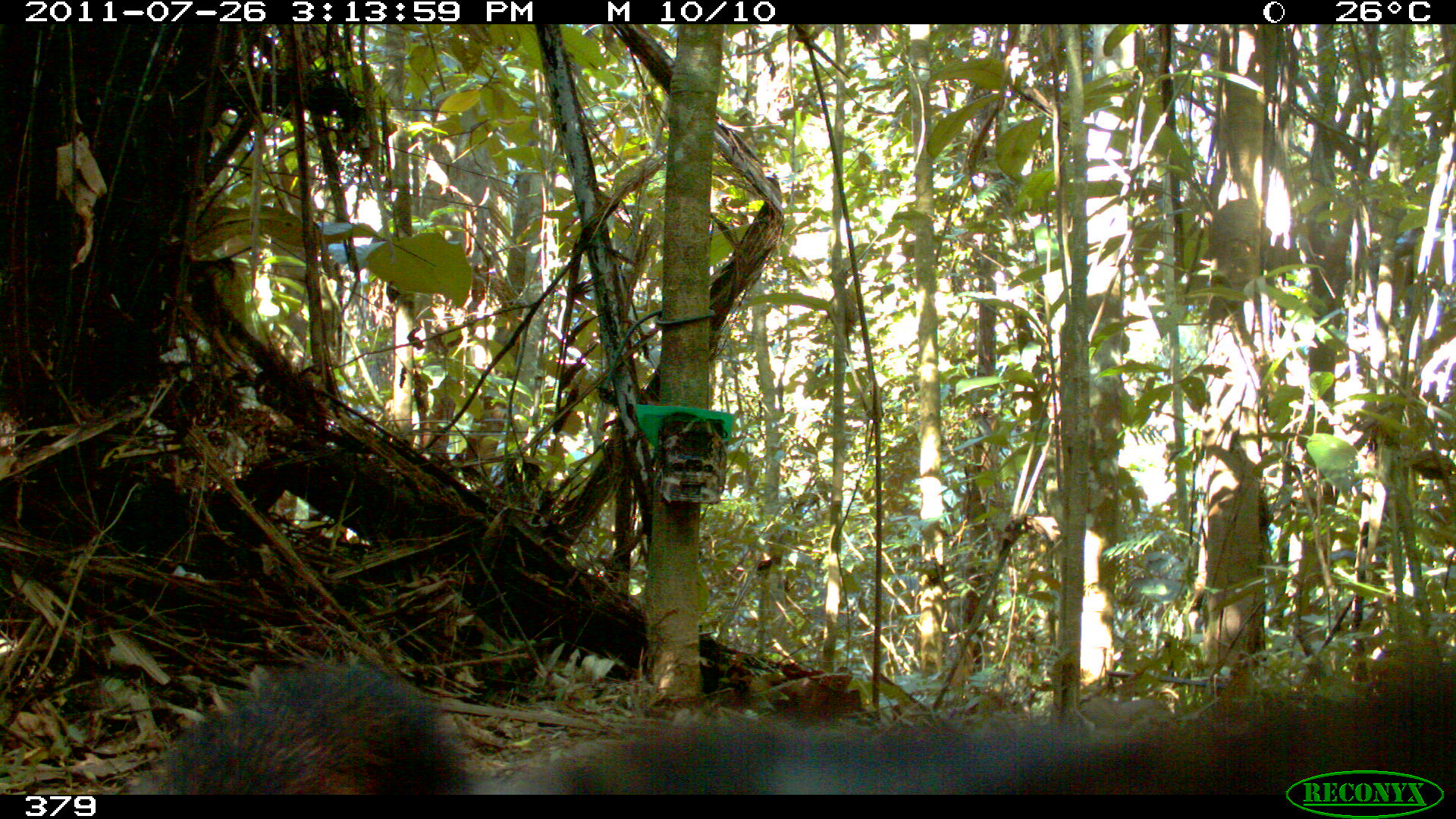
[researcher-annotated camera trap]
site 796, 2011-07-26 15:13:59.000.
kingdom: Animalia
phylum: Chordata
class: Mammalia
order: Carnivora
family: Procyonidae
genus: Nasua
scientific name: Nasua nasua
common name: south american coati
Nasua nasua (south american coati).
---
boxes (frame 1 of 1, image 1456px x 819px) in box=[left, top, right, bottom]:
nasua nasua: box=[124, 662, 477, 793]